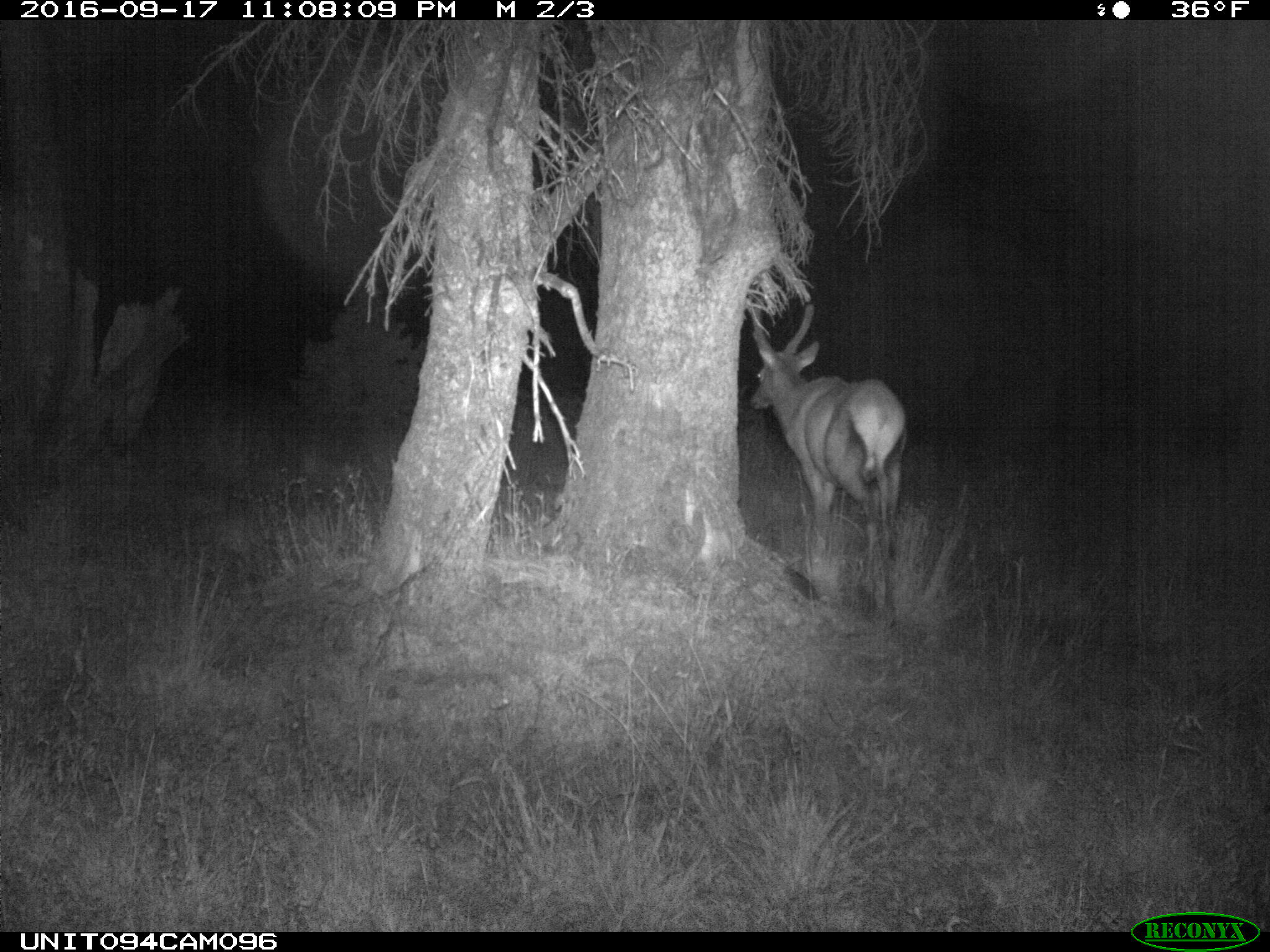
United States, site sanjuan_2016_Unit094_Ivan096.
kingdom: Animalia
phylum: Chordata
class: Mammalia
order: Artiodactyla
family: Cervidae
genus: Cervus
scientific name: Cervus elaphus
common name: red deer